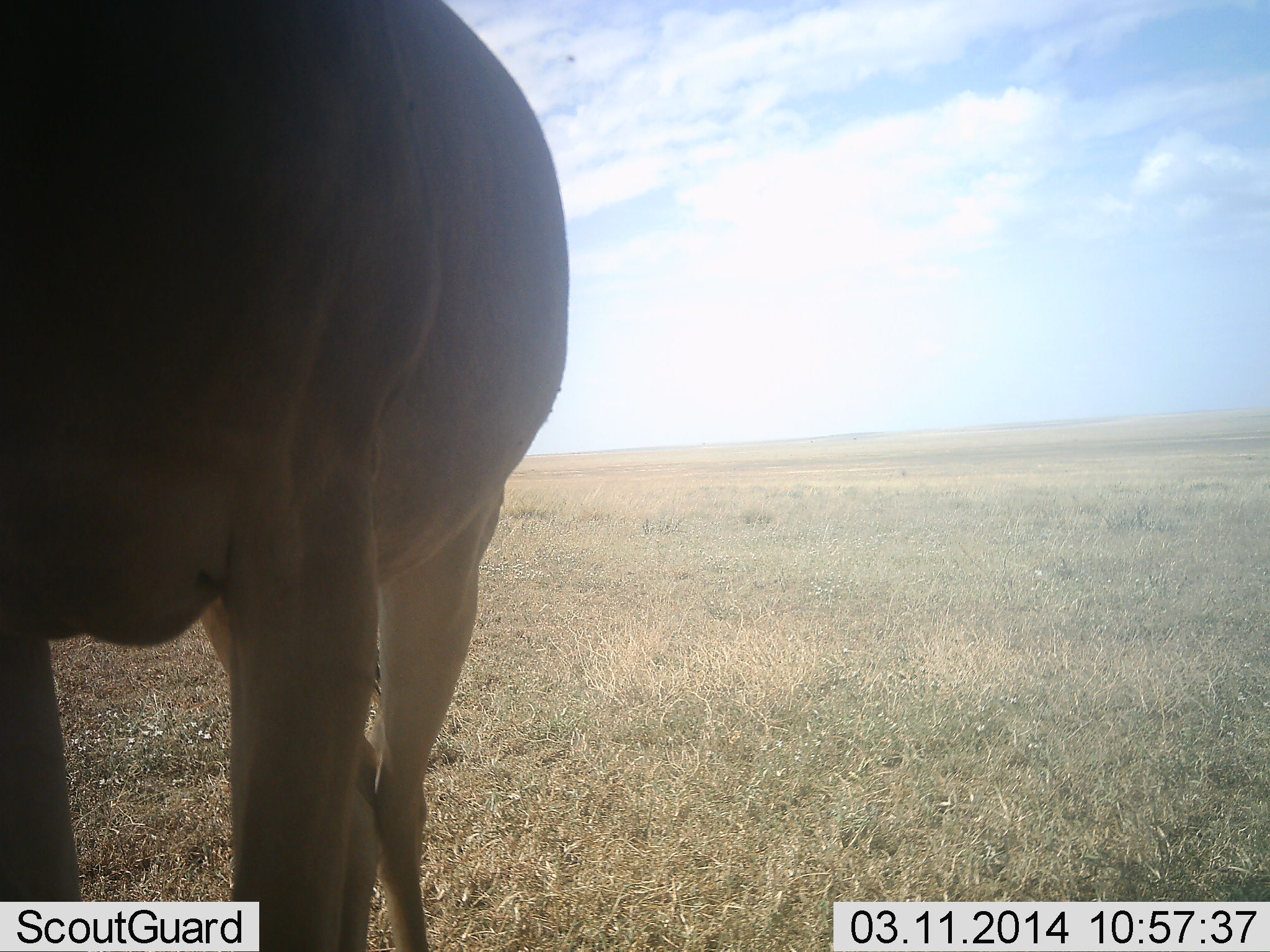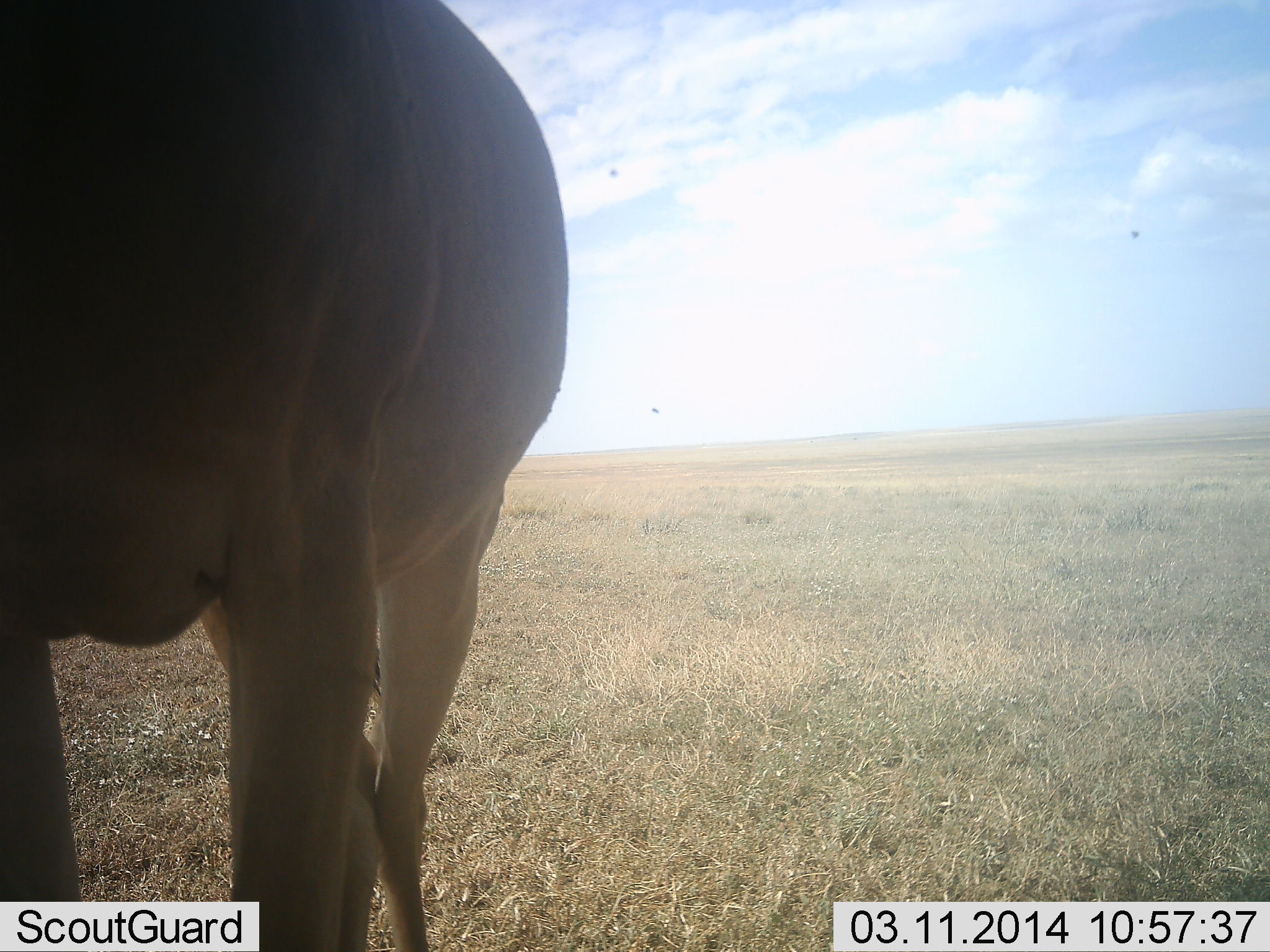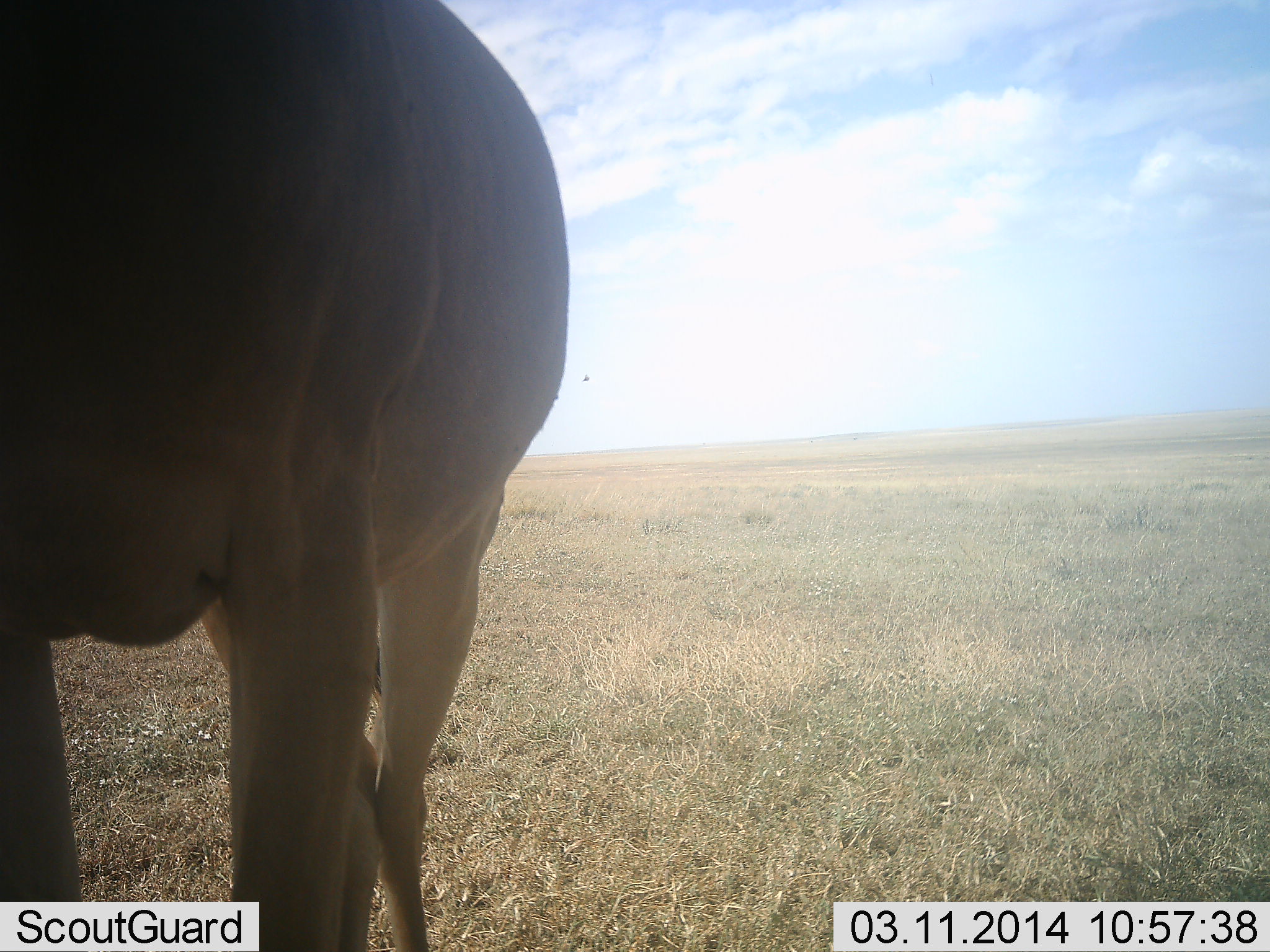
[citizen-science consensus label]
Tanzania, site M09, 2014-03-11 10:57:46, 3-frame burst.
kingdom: Animalia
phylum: Chordata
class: Mammalia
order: Artiodactyla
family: Bovidae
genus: Alcelaphus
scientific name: Alcelaphus buselaphus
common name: hartebeest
Hartebeest (Alcelaphus buselaphus), count 1. Behavior (volunteer vote fractions): standing 80%, resting 10%, moving 0%, interacting 0%. Young present (vote fraction): 0%. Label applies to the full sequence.